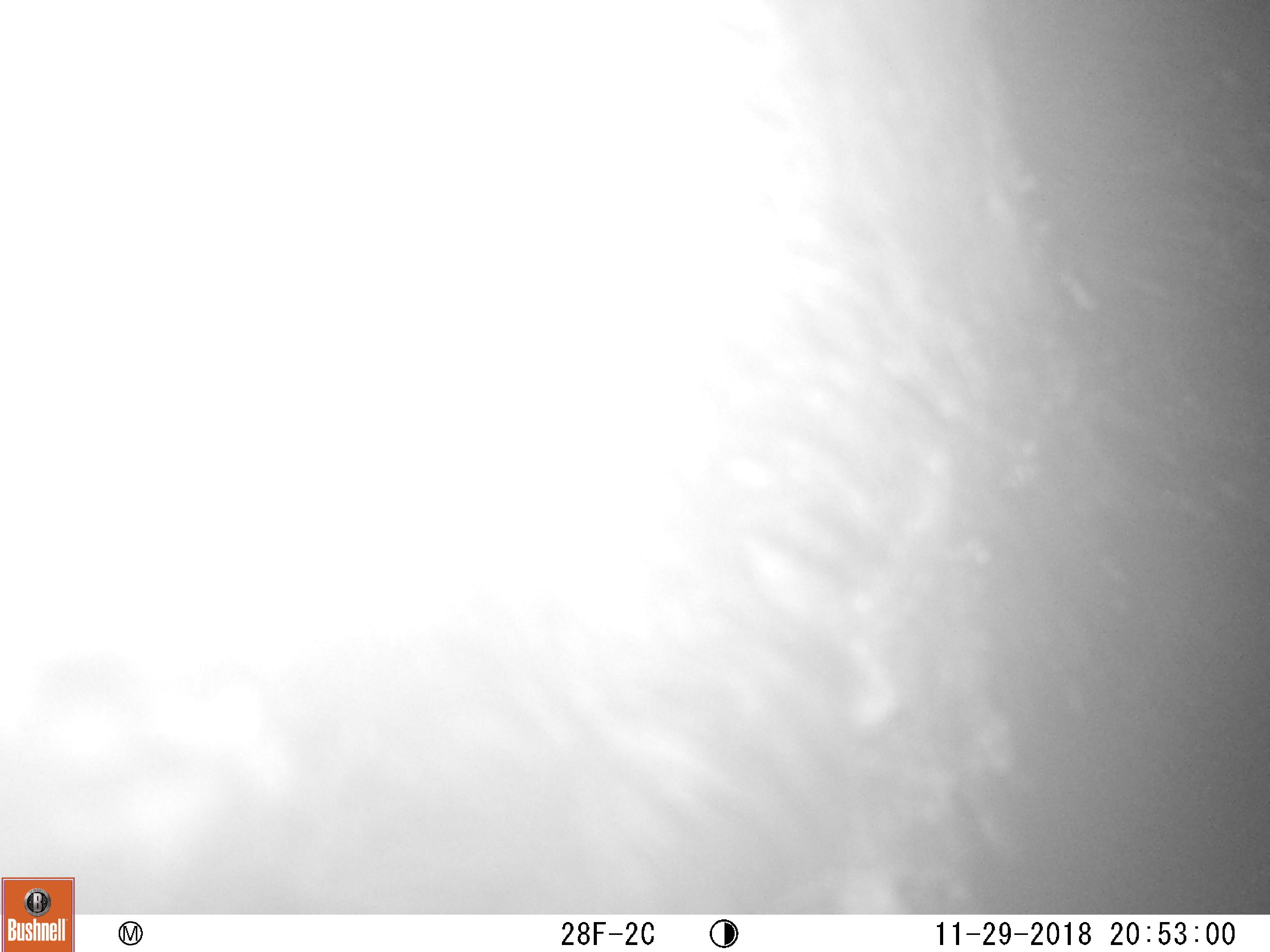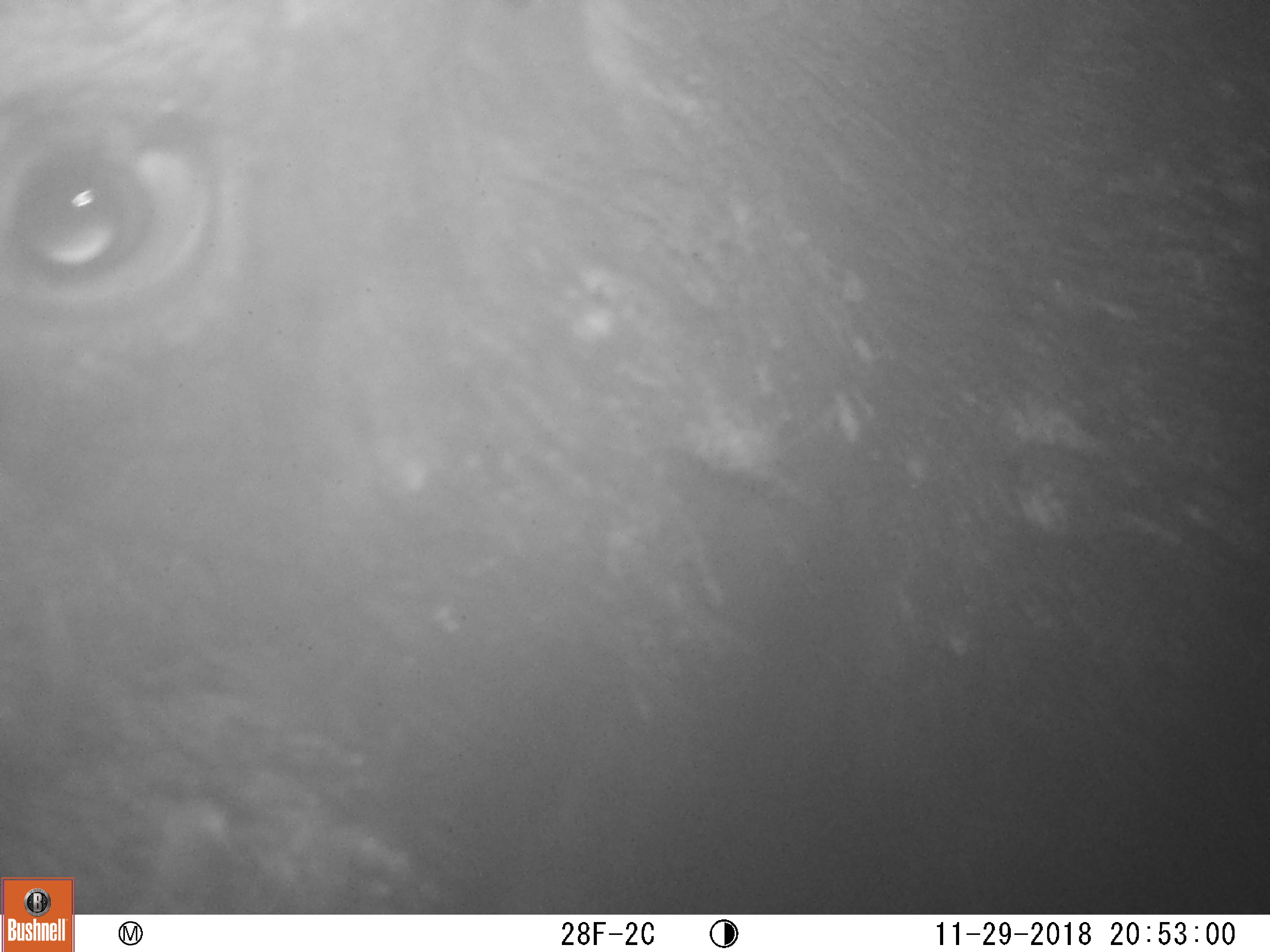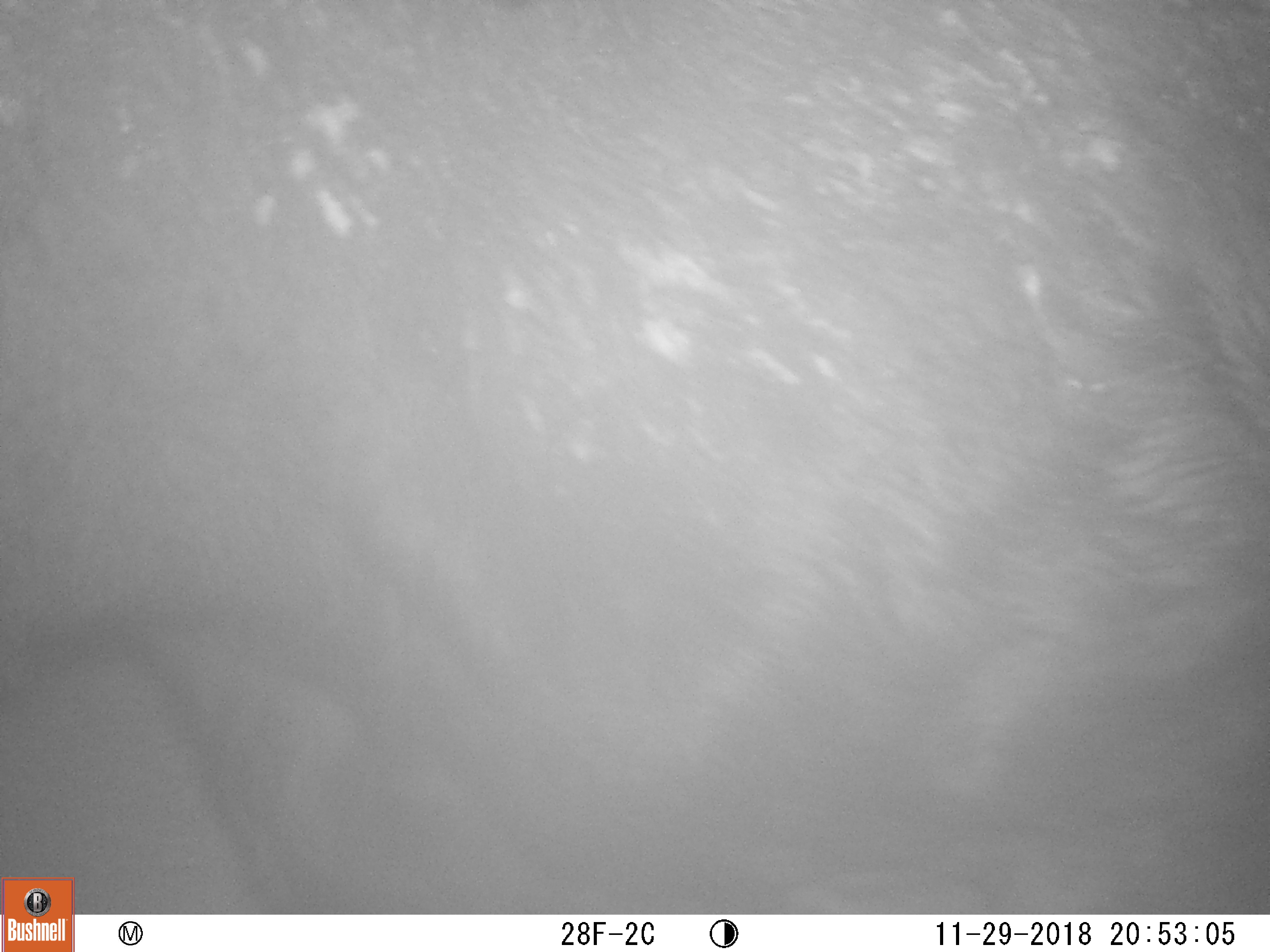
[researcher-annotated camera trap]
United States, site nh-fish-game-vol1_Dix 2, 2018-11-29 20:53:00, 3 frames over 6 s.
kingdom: Animalia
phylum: Chordata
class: Mammalia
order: Artiodactyla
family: Cervidae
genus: Alces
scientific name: Alces alces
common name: moose